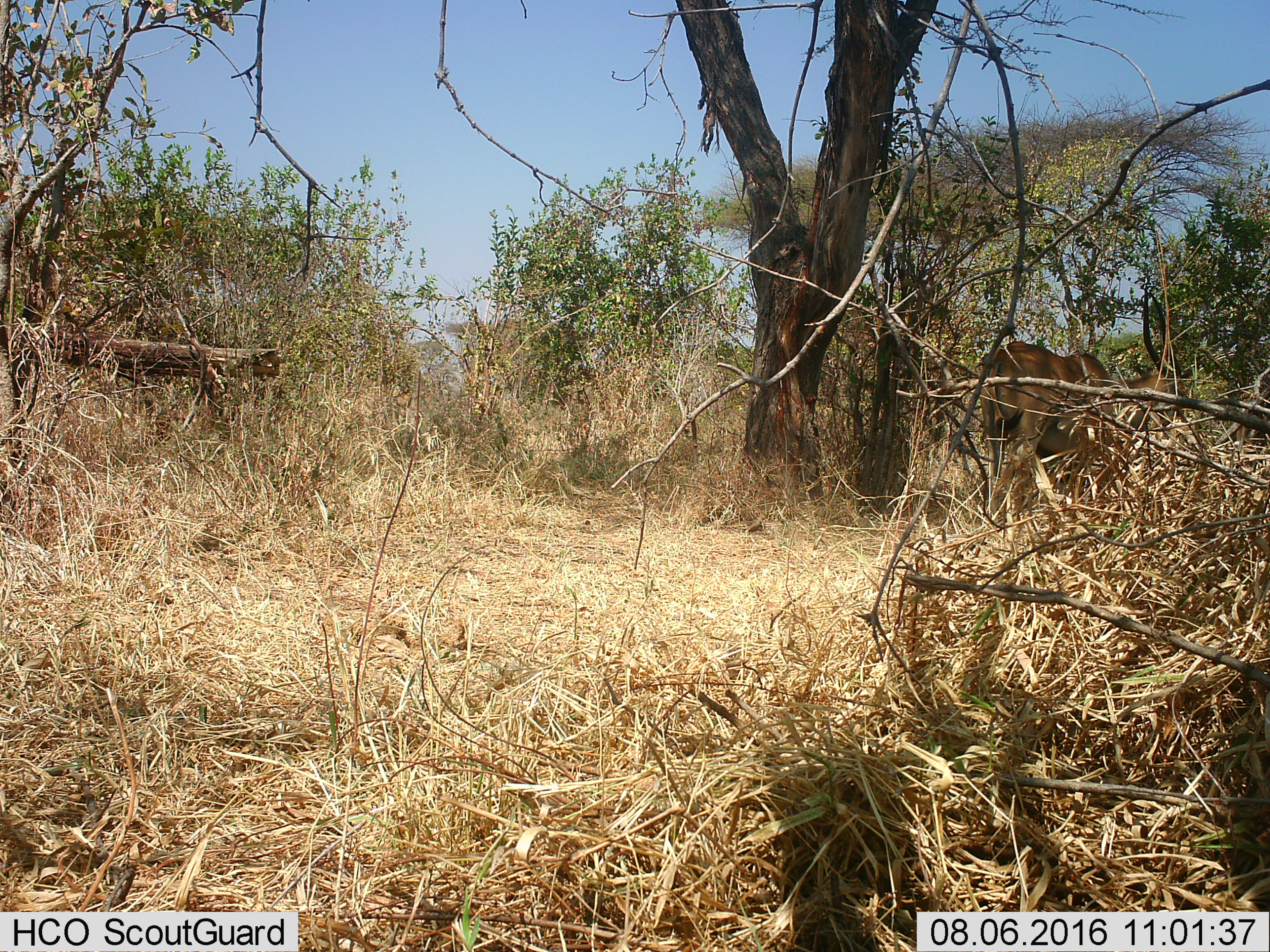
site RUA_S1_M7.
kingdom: Animalia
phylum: Chordata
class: Mammalia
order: Artiodactyla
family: Bovidae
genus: Tragelaphus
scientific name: Tragelaphus oryx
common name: eland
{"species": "eland (Tragelaphus oryx)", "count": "1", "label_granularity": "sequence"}